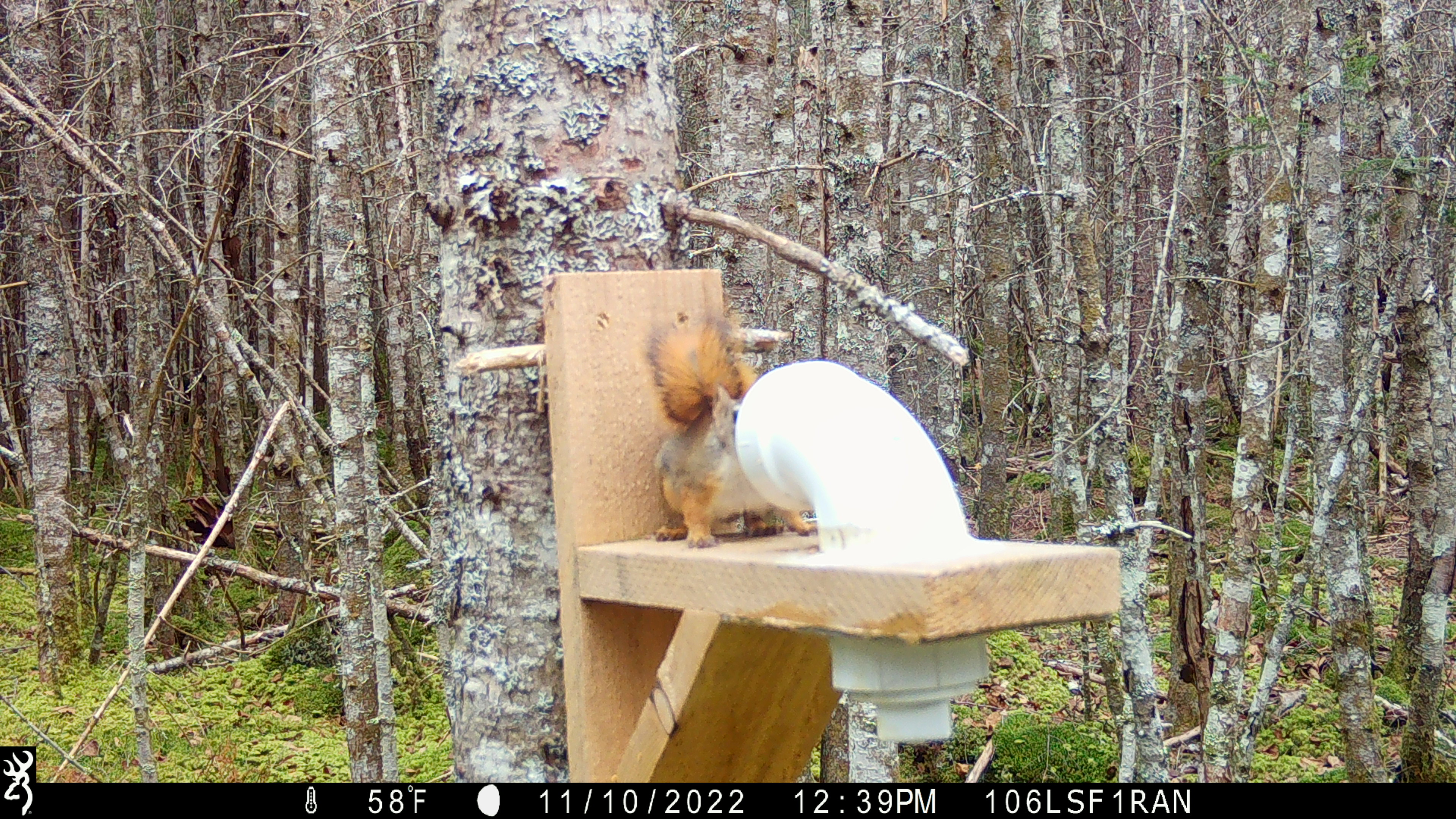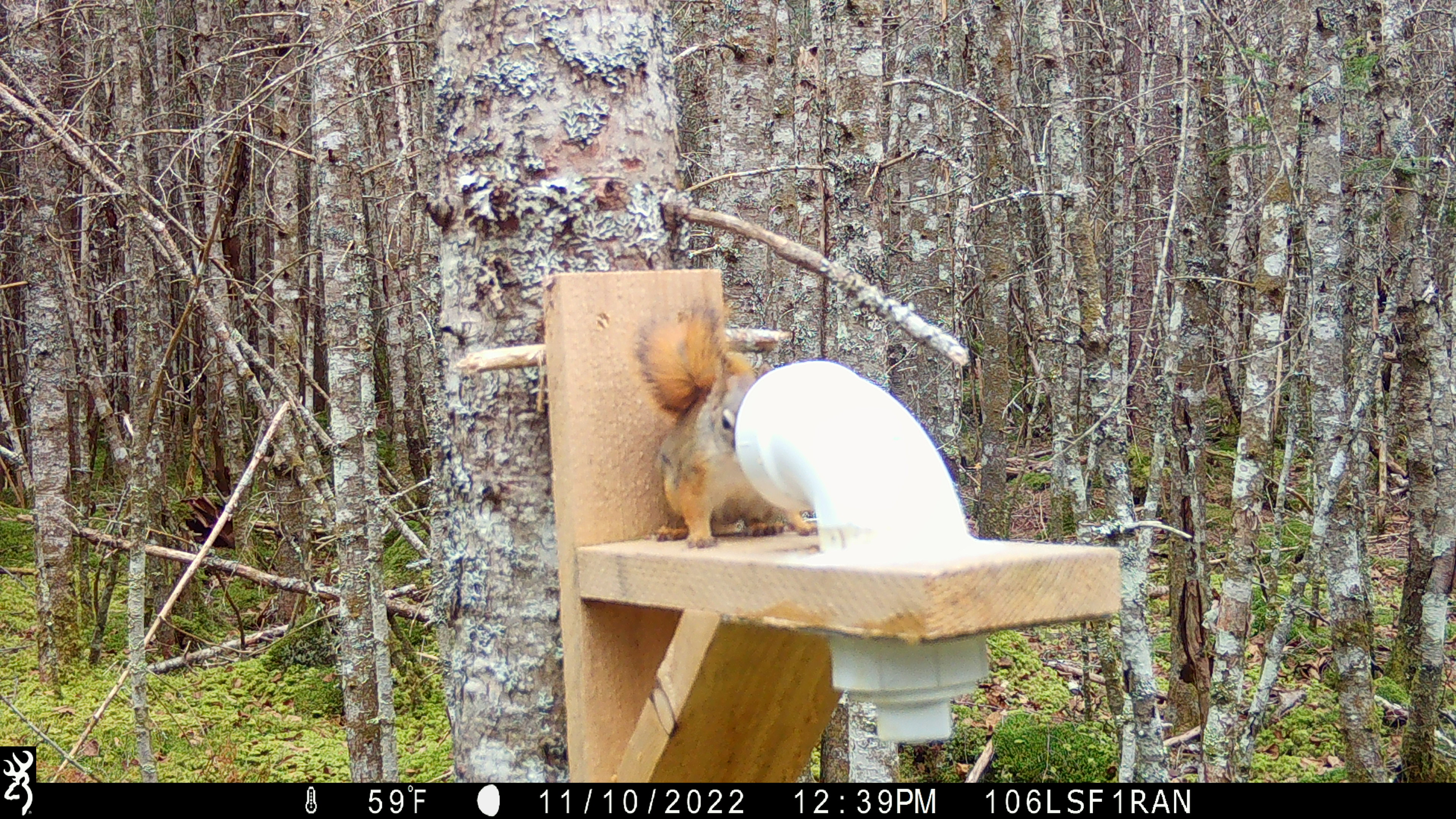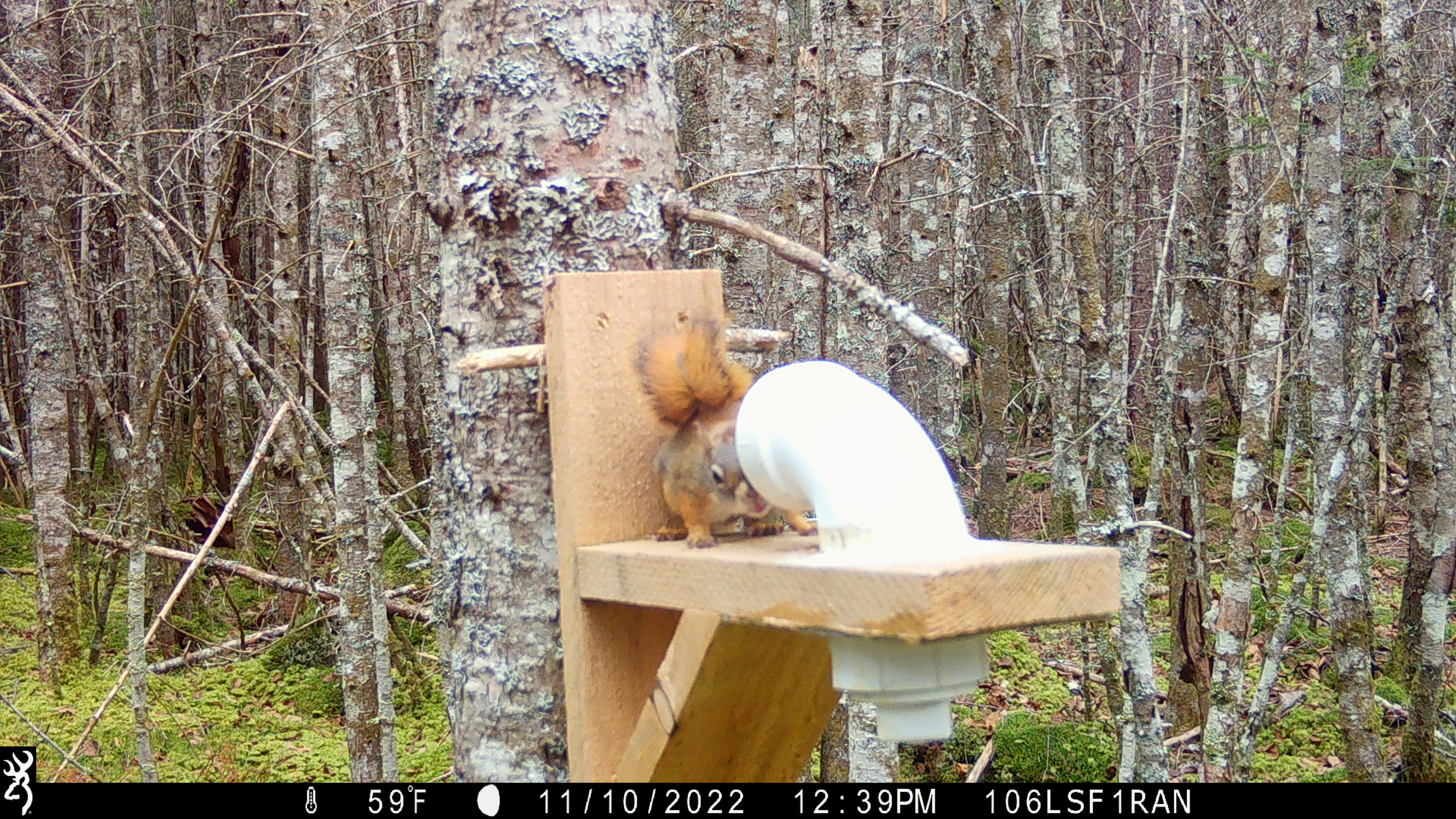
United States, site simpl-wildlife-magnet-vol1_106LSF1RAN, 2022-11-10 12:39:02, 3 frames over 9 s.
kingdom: Animalia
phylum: Chordata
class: Mammalia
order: Rodentia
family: Sciuridae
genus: Tamiasciurus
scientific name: Tamiasciurus hudsonicus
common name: red squirrel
Red squirrel (Tamiasciurus hudsonicus).